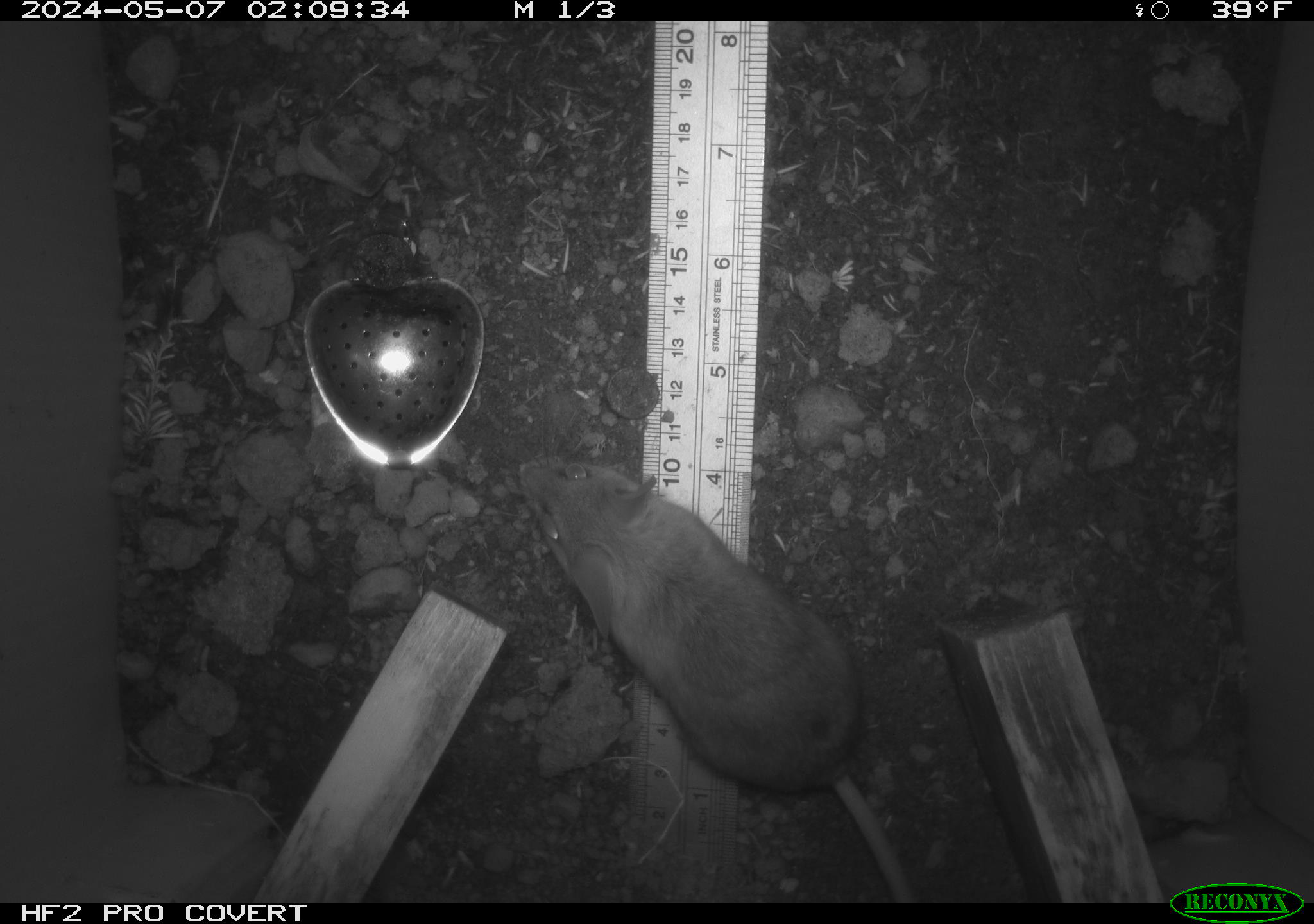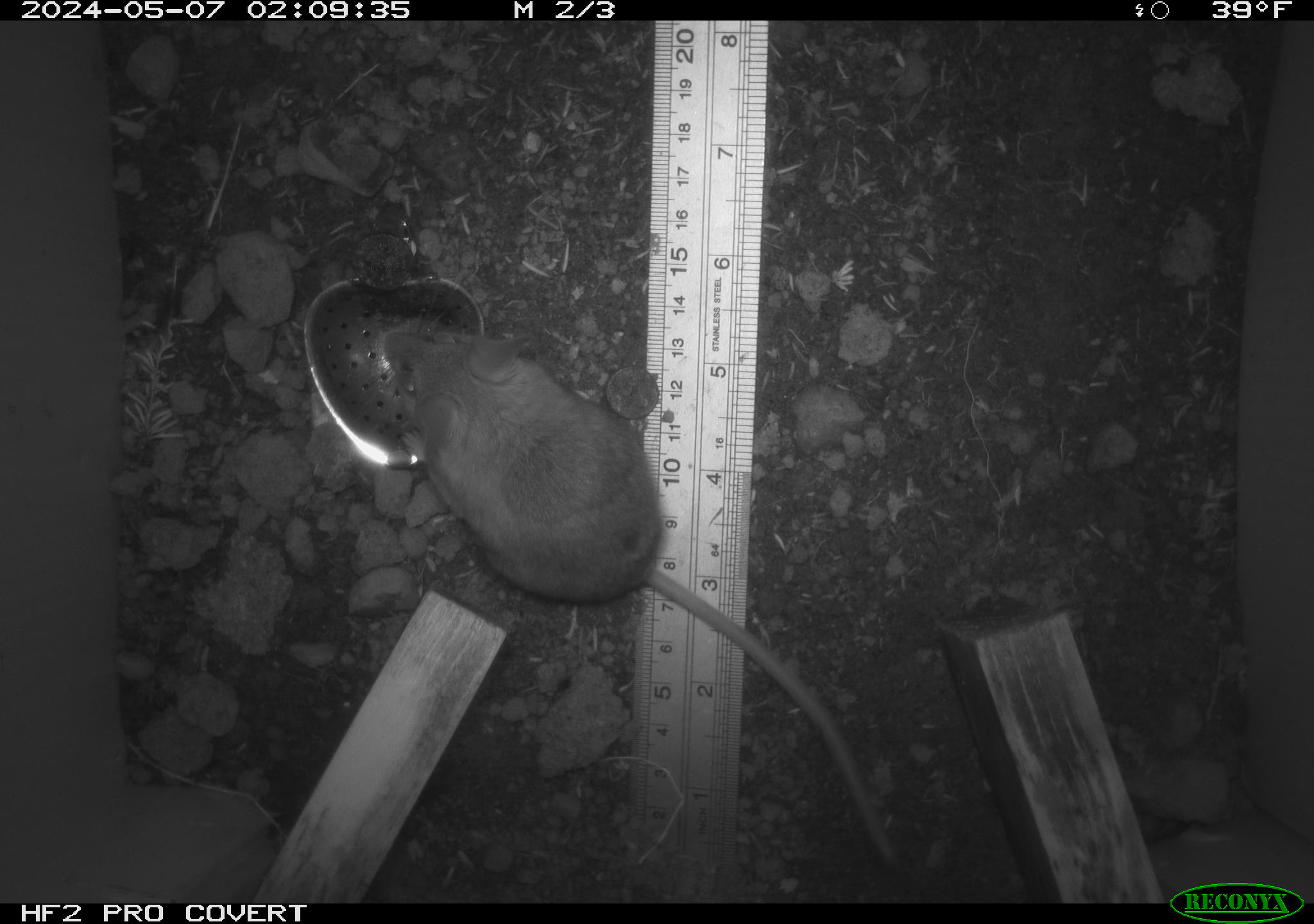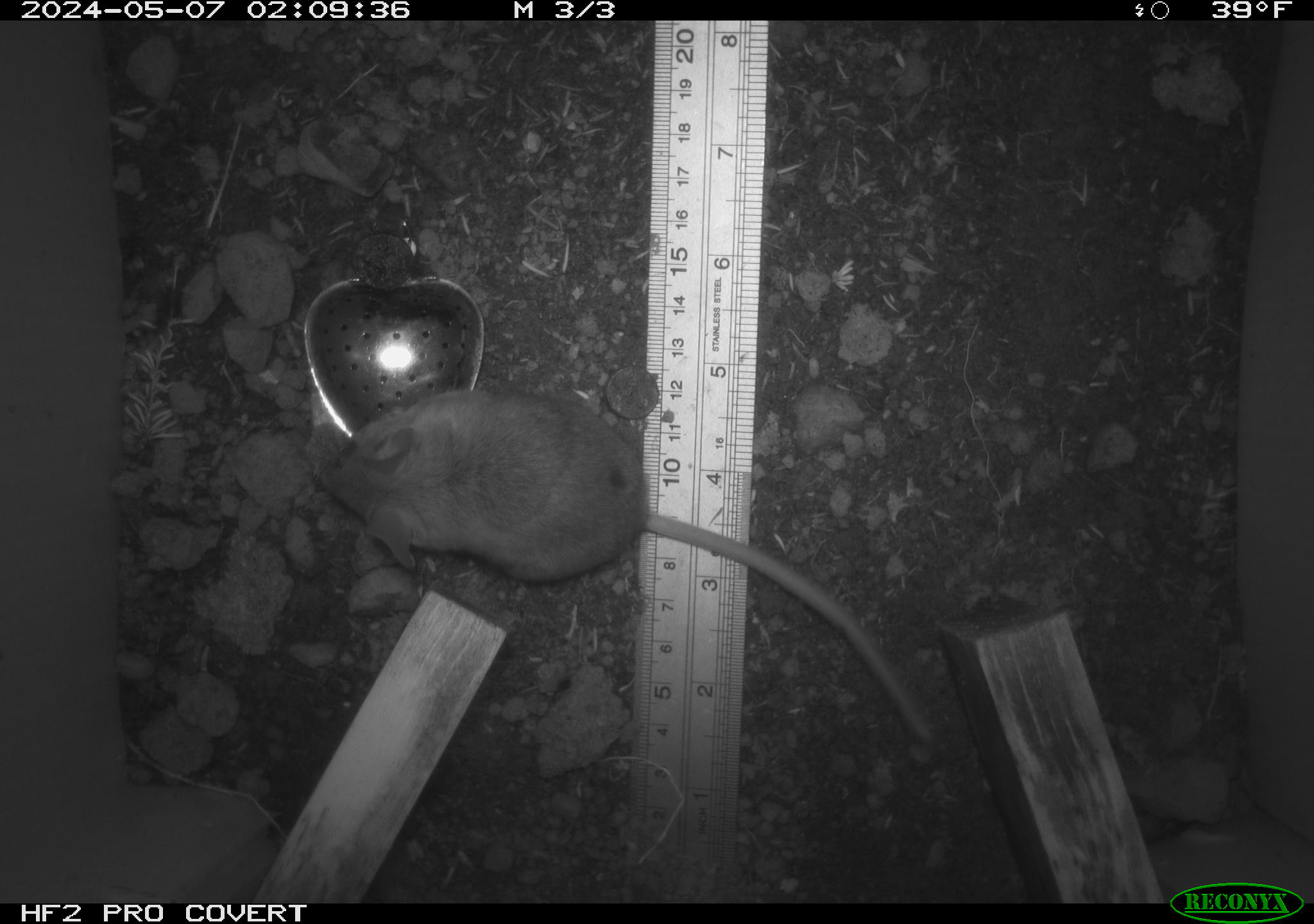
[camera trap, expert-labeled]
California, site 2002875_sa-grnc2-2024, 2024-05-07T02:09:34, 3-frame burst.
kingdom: Animalia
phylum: Chordata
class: Mammalia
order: Rodentia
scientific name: Rodentia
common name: rodent